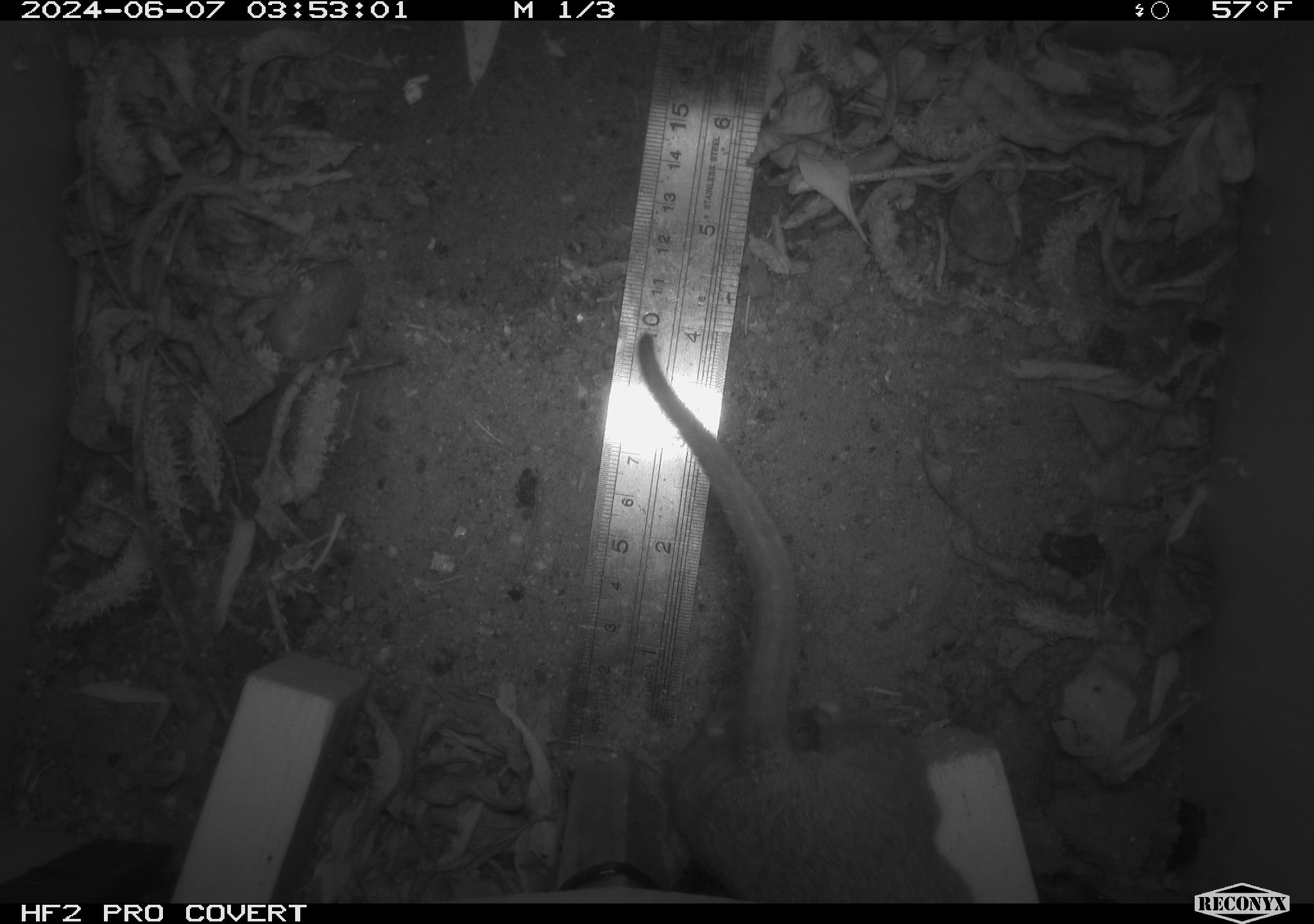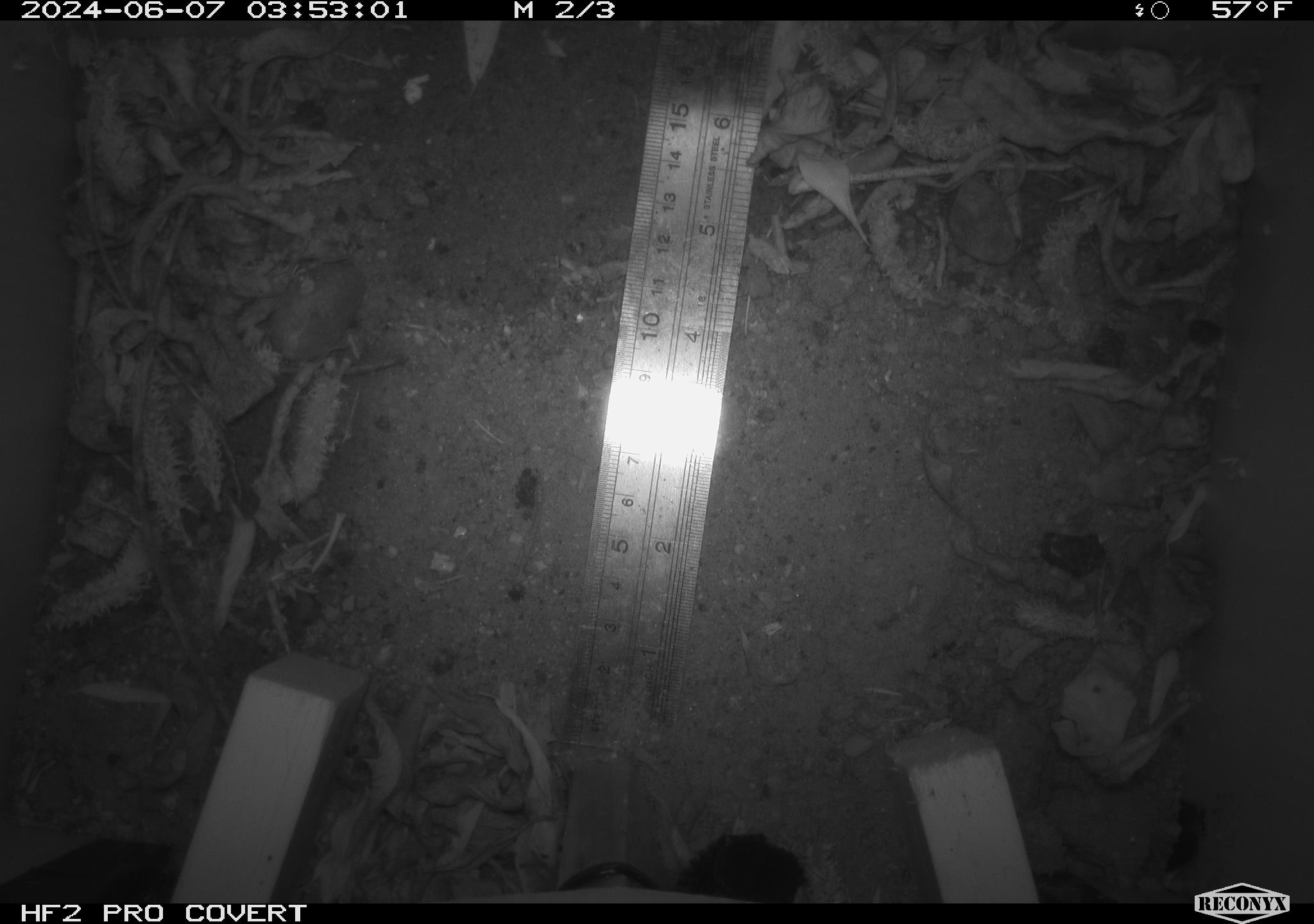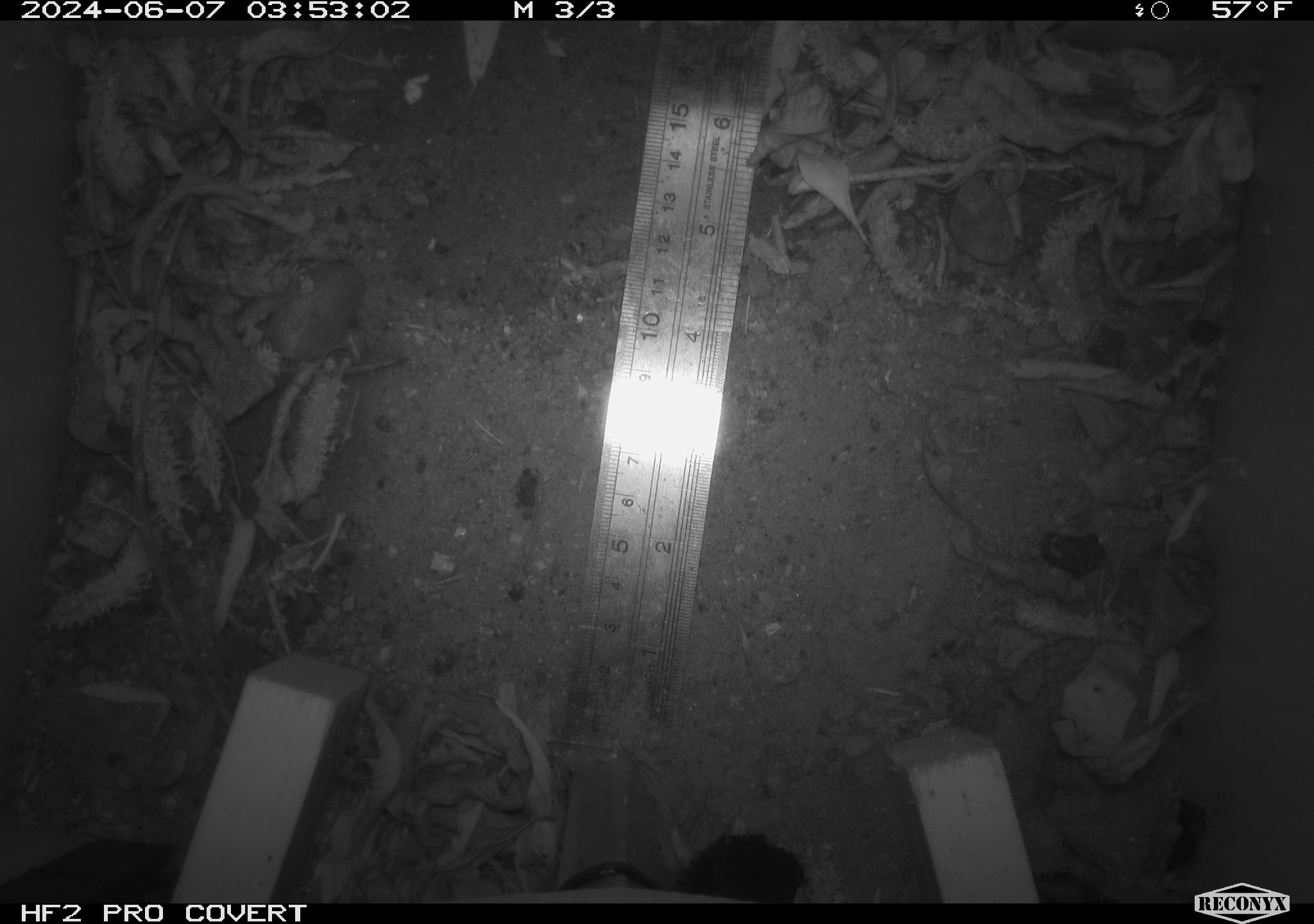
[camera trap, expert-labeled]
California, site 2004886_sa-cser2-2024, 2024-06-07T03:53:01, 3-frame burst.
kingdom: Animalia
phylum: Chordata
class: Mammalia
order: Rodentia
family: Muridae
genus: Rattus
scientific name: Rattus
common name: rat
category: rattus species